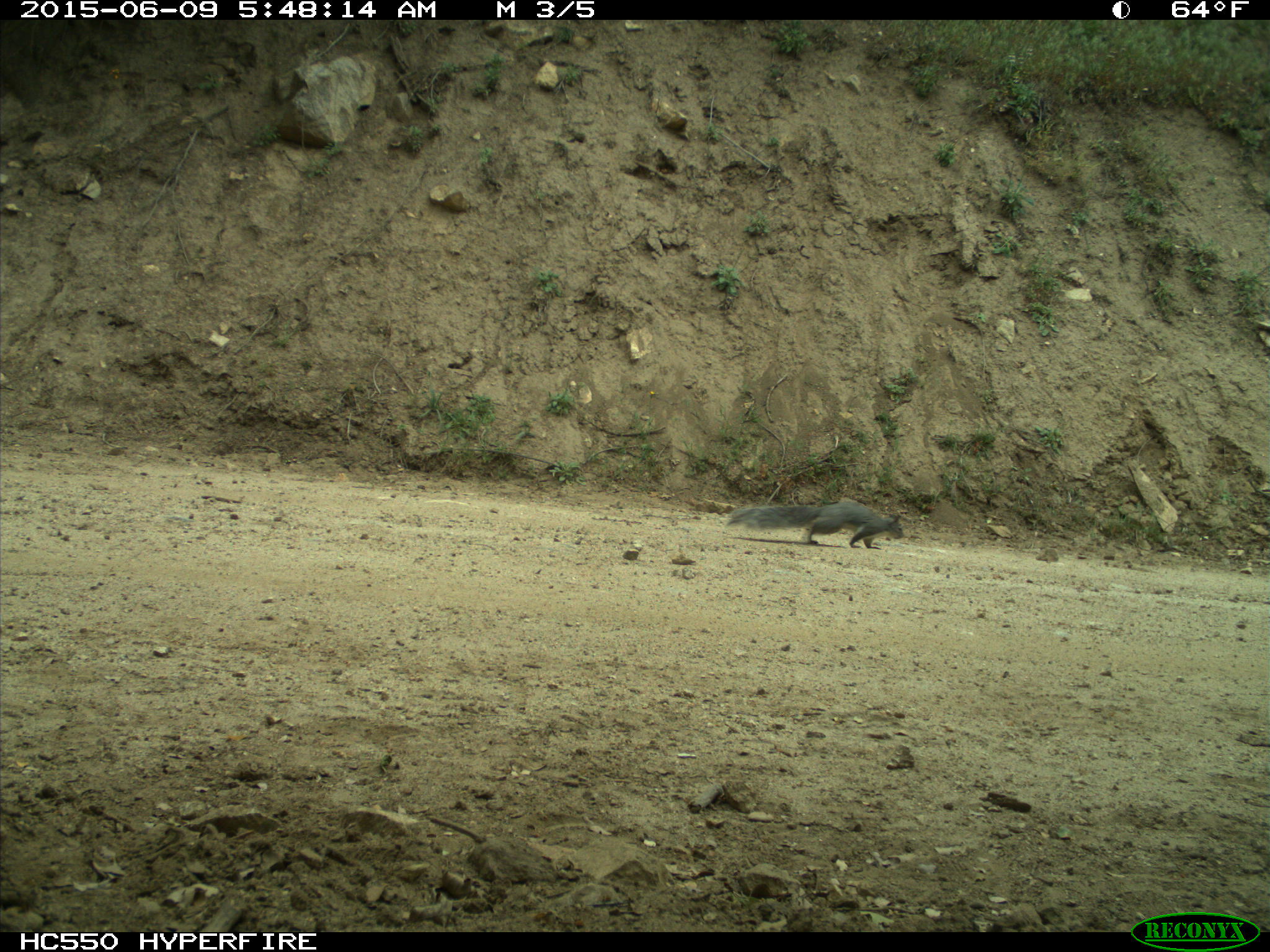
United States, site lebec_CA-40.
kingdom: Animalia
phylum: Chordata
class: Mammalia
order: Rodentia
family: Sciuridae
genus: Sciurus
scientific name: Sciurus carolinensis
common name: eastern gray squirrel